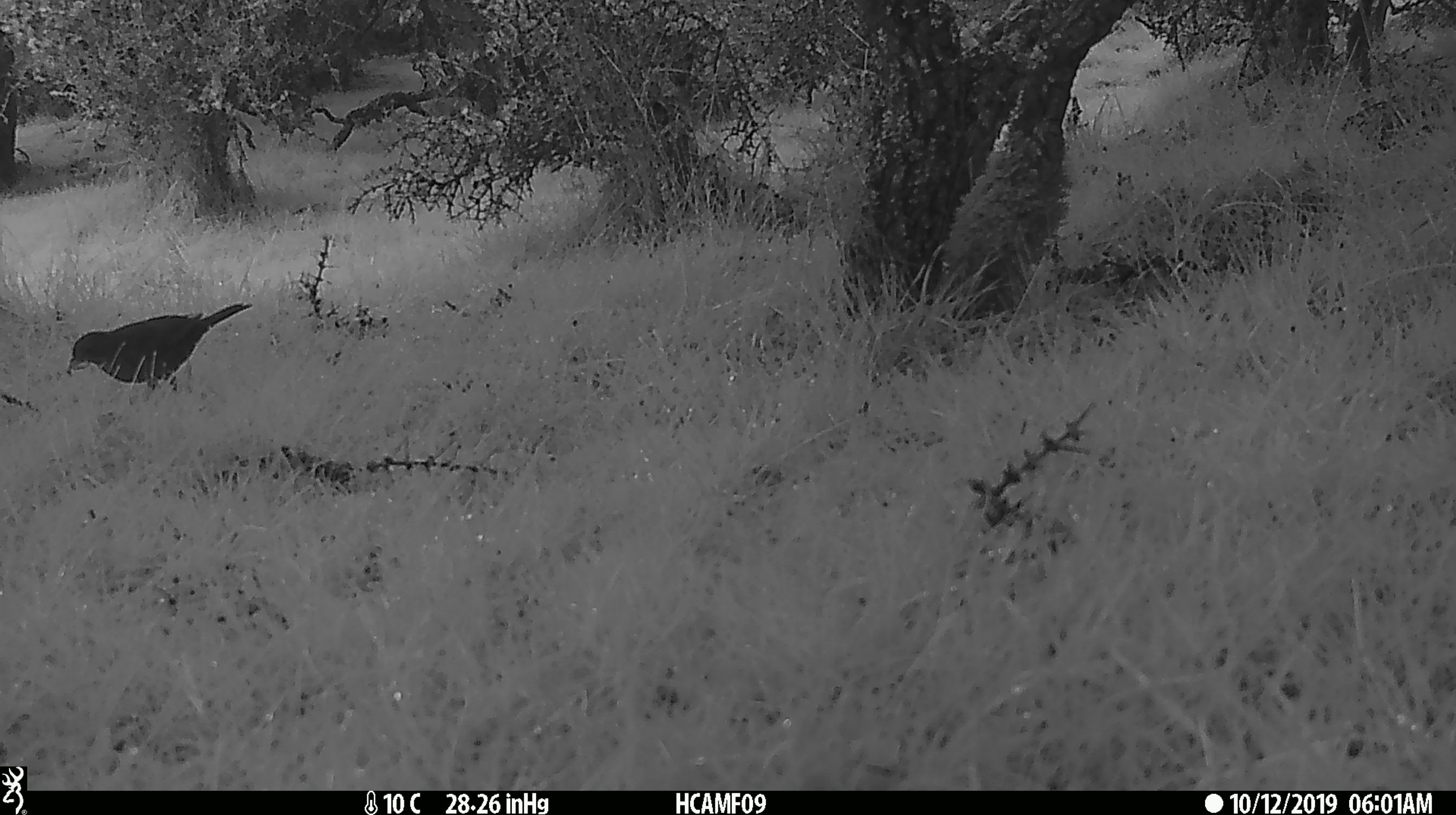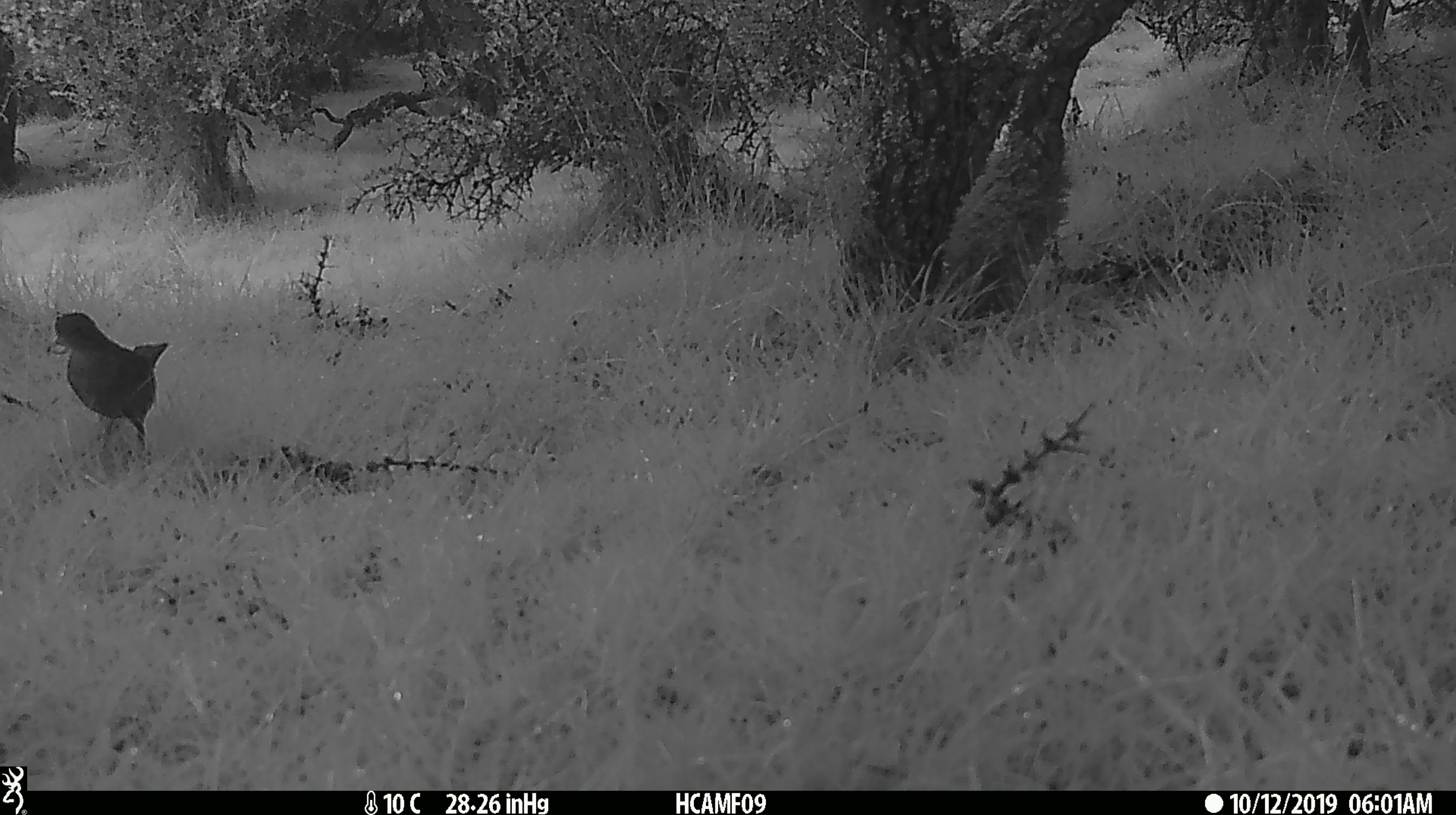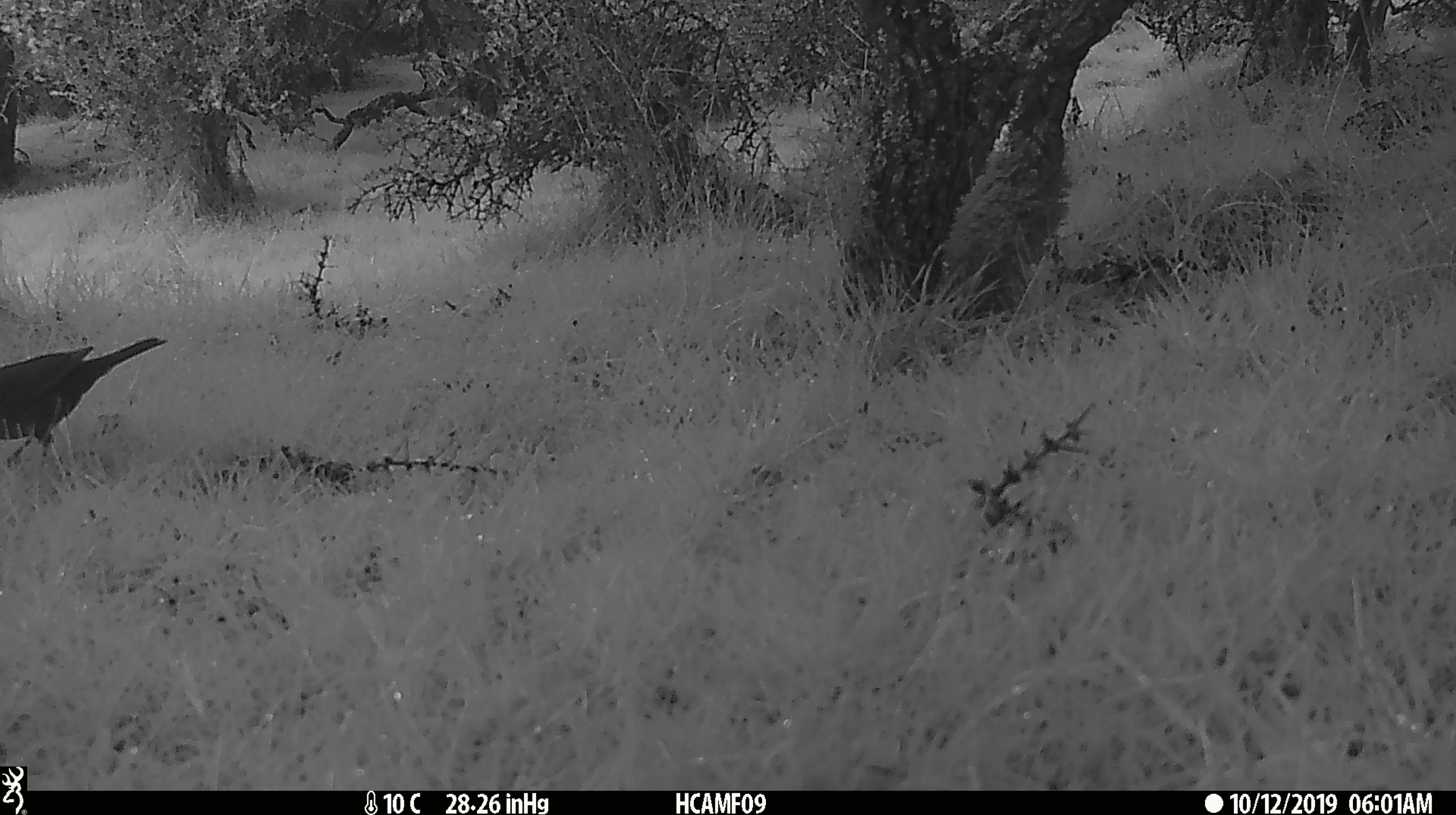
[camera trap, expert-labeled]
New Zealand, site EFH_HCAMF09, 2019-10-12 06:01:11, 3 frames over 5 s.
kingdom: Animalia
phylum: Chordata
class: Aves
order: Passeriformes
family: Turdidae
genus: Turdus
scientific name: Turdus merula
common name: eurasian blackbird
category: blackbird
Blackbird (eurasian blackbird) (Turdus merula).